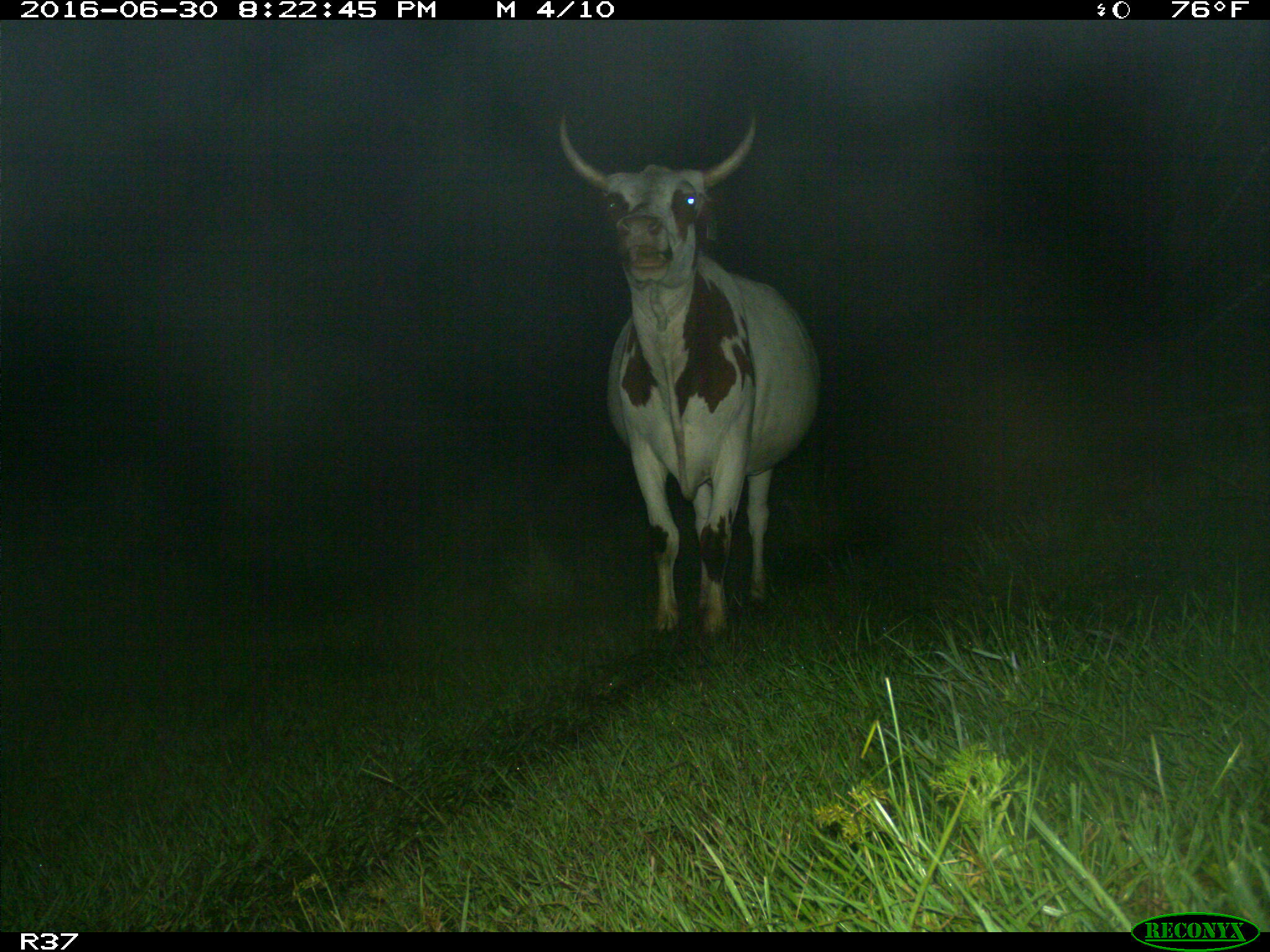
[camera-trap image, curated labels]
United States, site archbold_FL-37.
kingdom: Animalia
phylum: Chordata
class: Mammalia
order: Artiodactyla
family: Bovidae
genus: Bos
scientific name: Bos taurus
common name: domestic cow